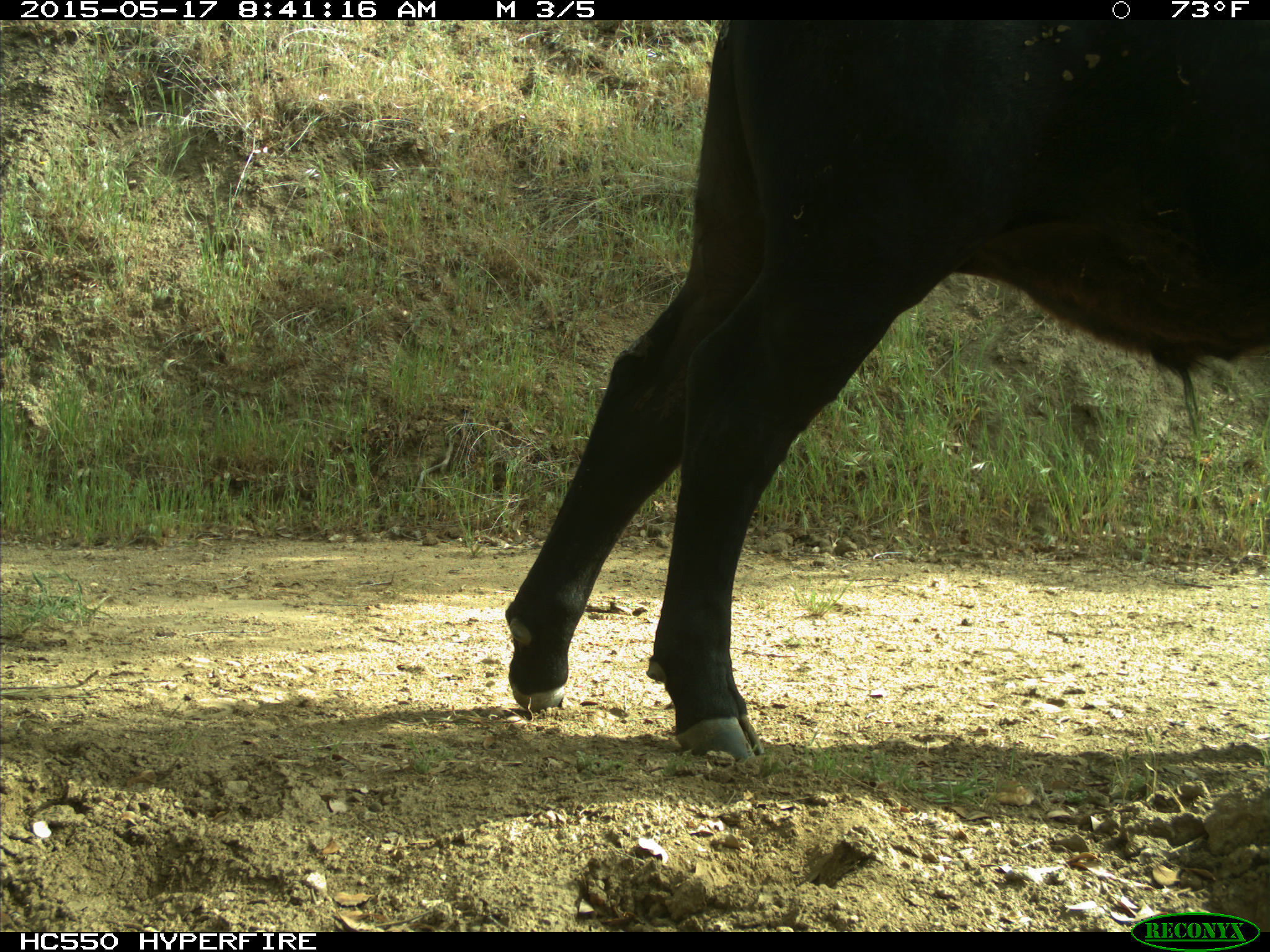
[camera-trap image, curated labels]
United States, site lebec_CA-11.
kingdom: Animalia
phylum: Chordata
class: Mammalia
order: Artiodactyla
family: Bovidae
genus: Bos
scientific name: Bos taurus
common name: domestic cow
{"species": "Bos taurus (domestic cow)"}